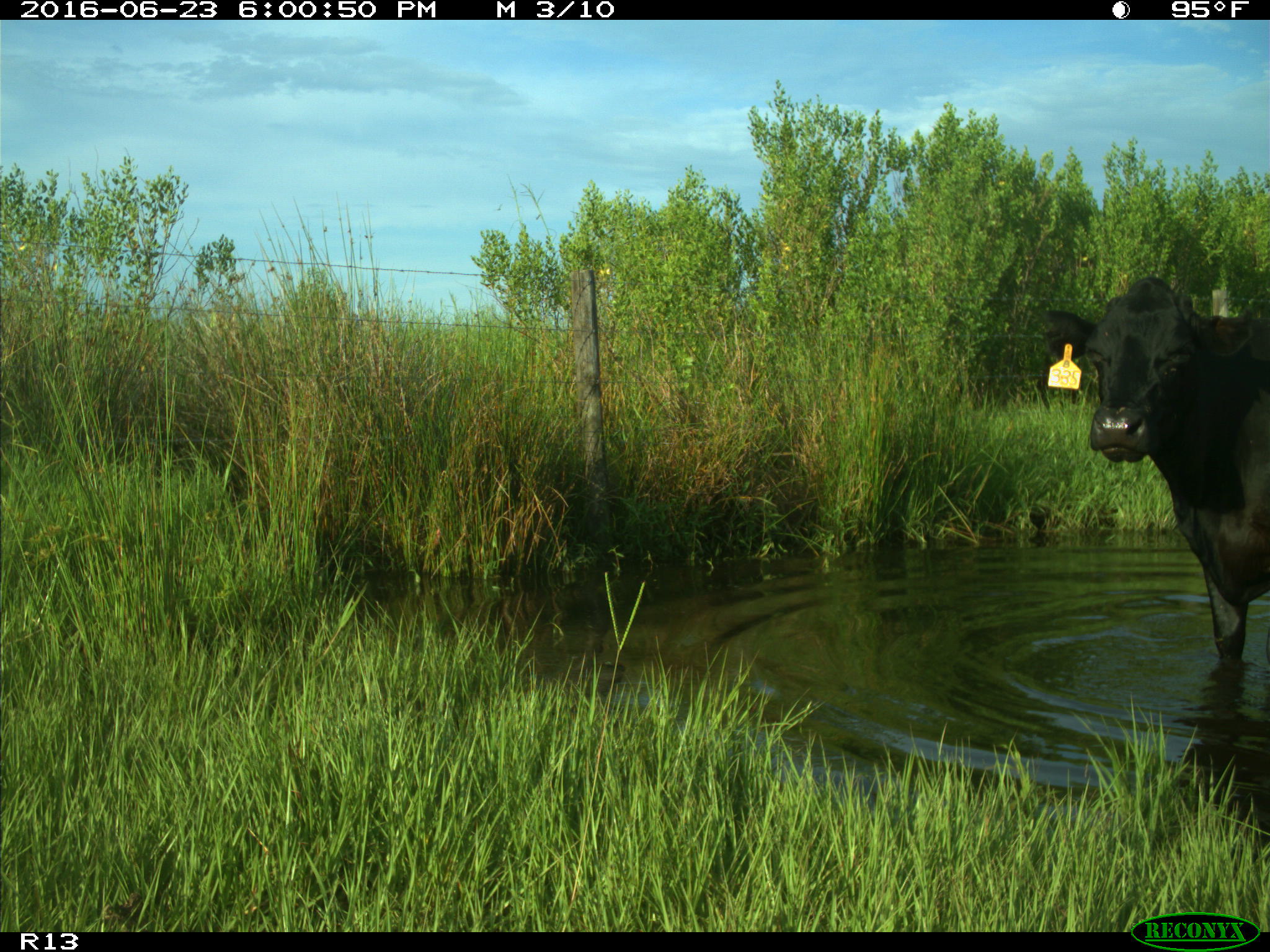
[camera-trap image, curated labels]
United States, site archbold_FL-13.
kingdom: Animalia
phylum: Chordata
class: Mammalia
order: Artiodactyla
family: Bovidae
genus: Bos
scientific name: Bos taurus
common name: domestic cow